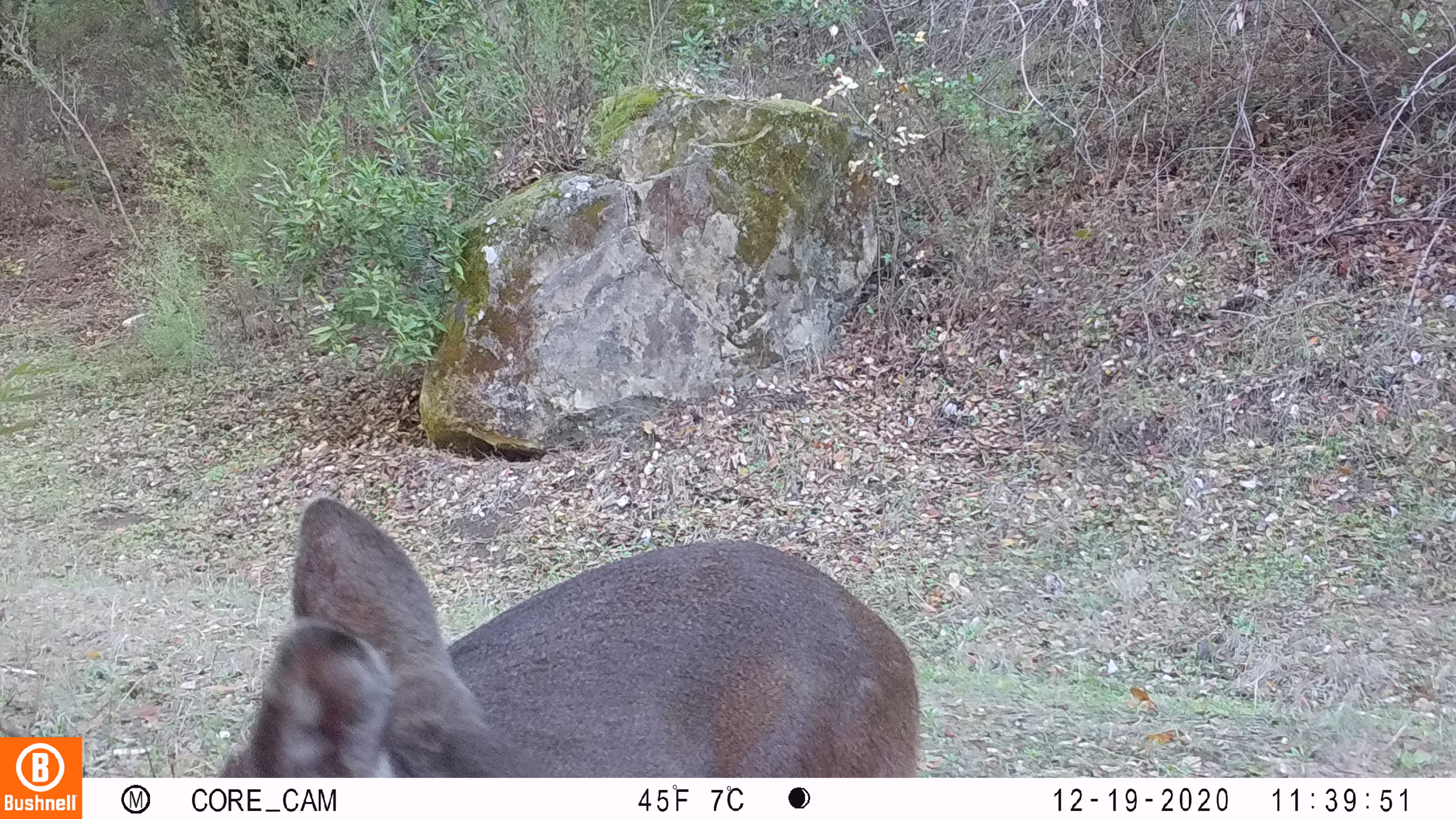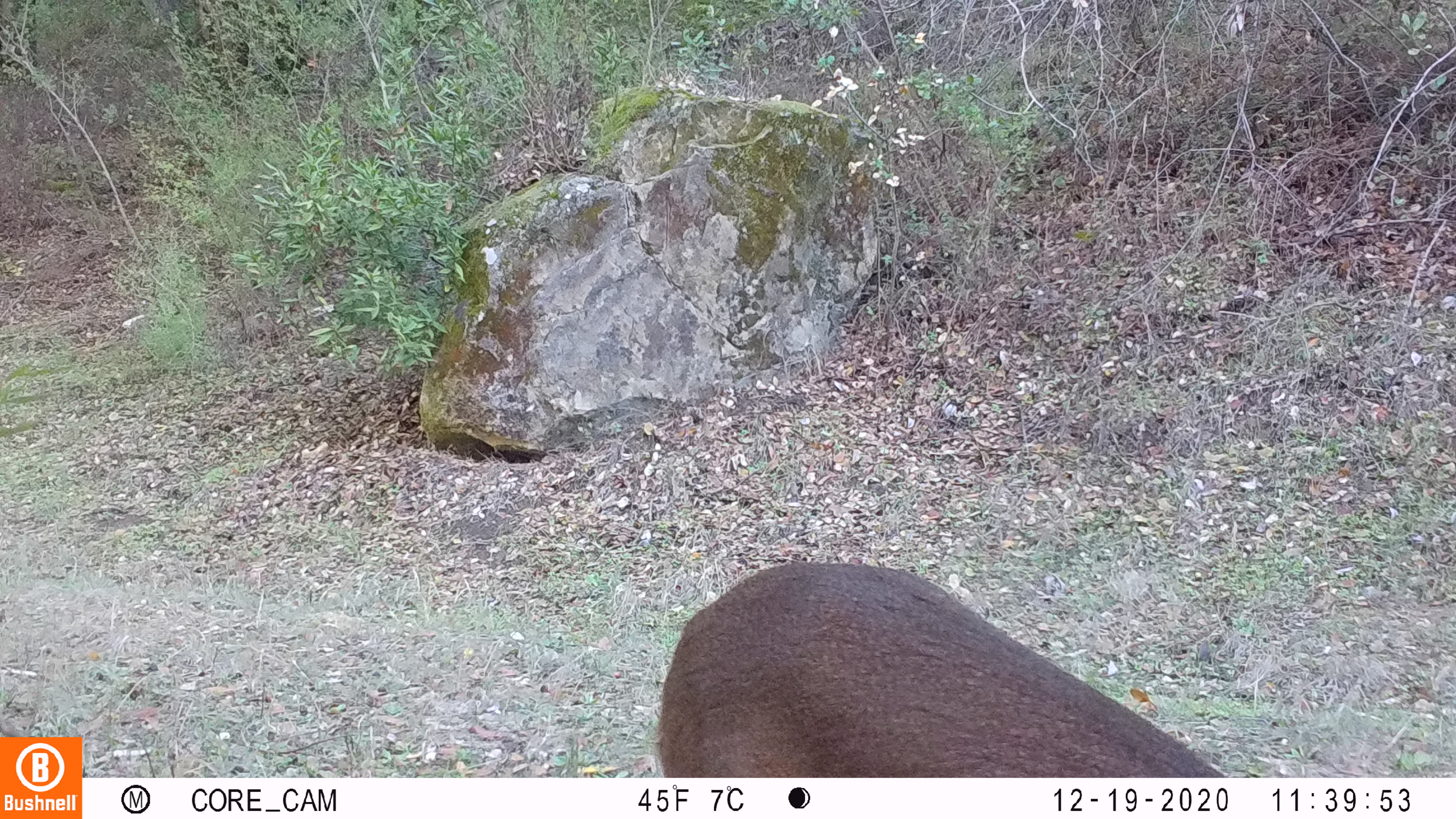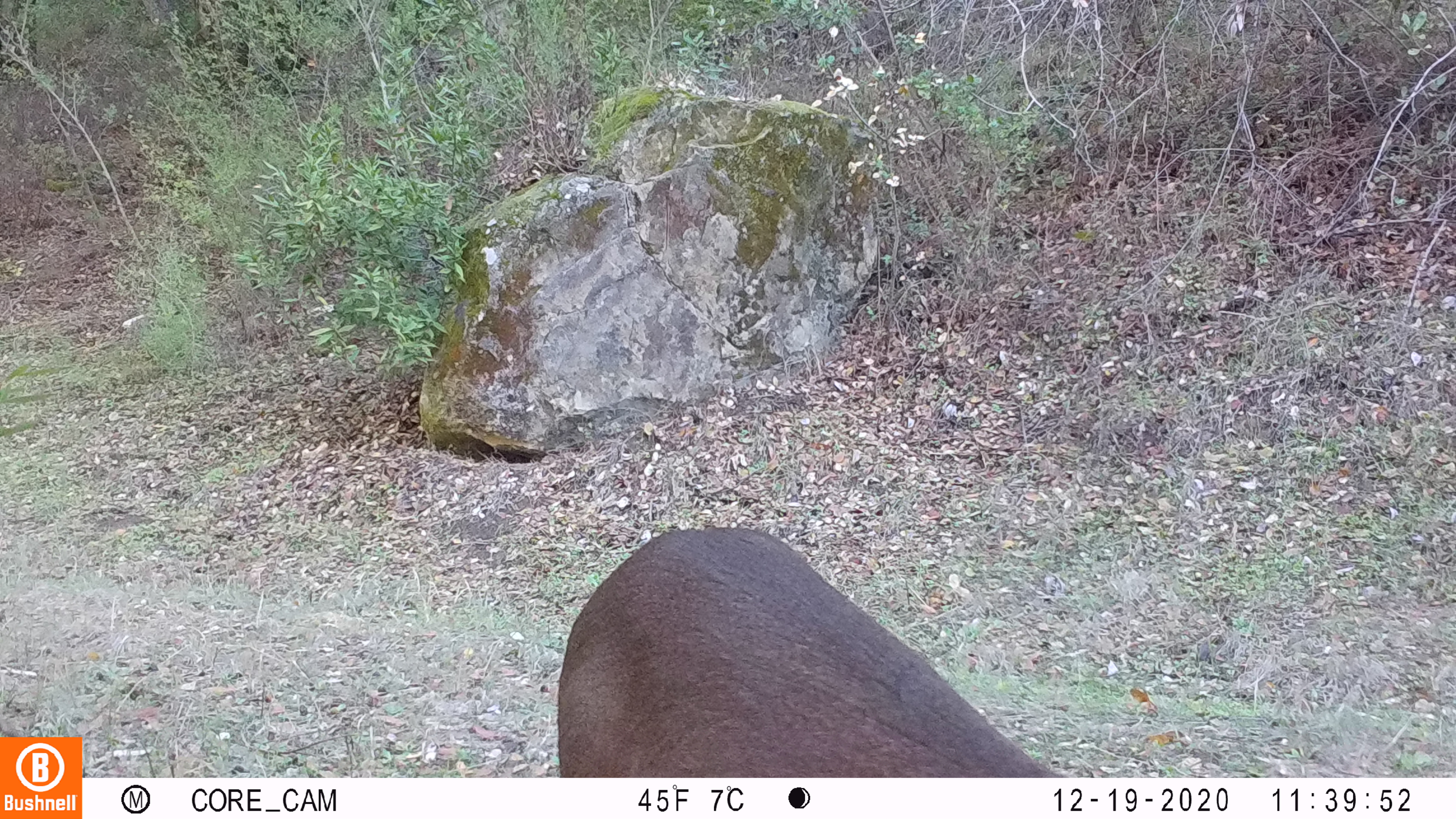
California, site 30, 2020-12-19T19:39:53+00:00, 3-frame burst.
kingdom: Animalia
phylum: Chordata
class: Mammalia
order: Artiodactyla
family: Cervidae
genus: Odocoileus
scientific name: Odocoileus hemionus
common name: mule deer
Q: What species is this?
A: Mule deer (Odocoileus hemionus).